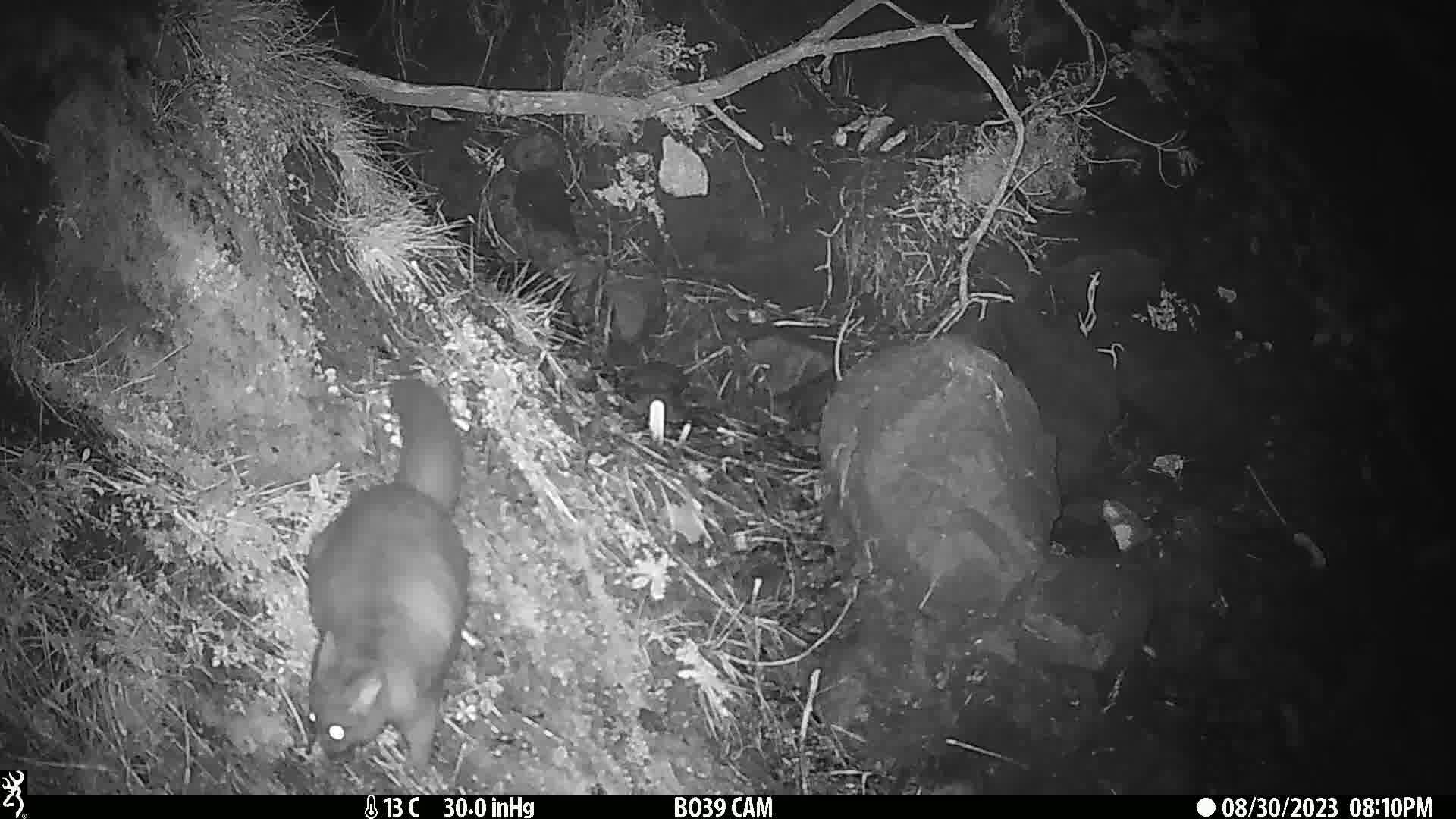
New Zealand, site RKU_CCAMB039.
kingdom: Animalia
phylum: Chordata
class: Mammalia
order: Diprotodontia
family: Phalangeridae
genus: Trichosurus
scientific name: Trichosurus vulpecula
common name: common brushtail possum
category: possum